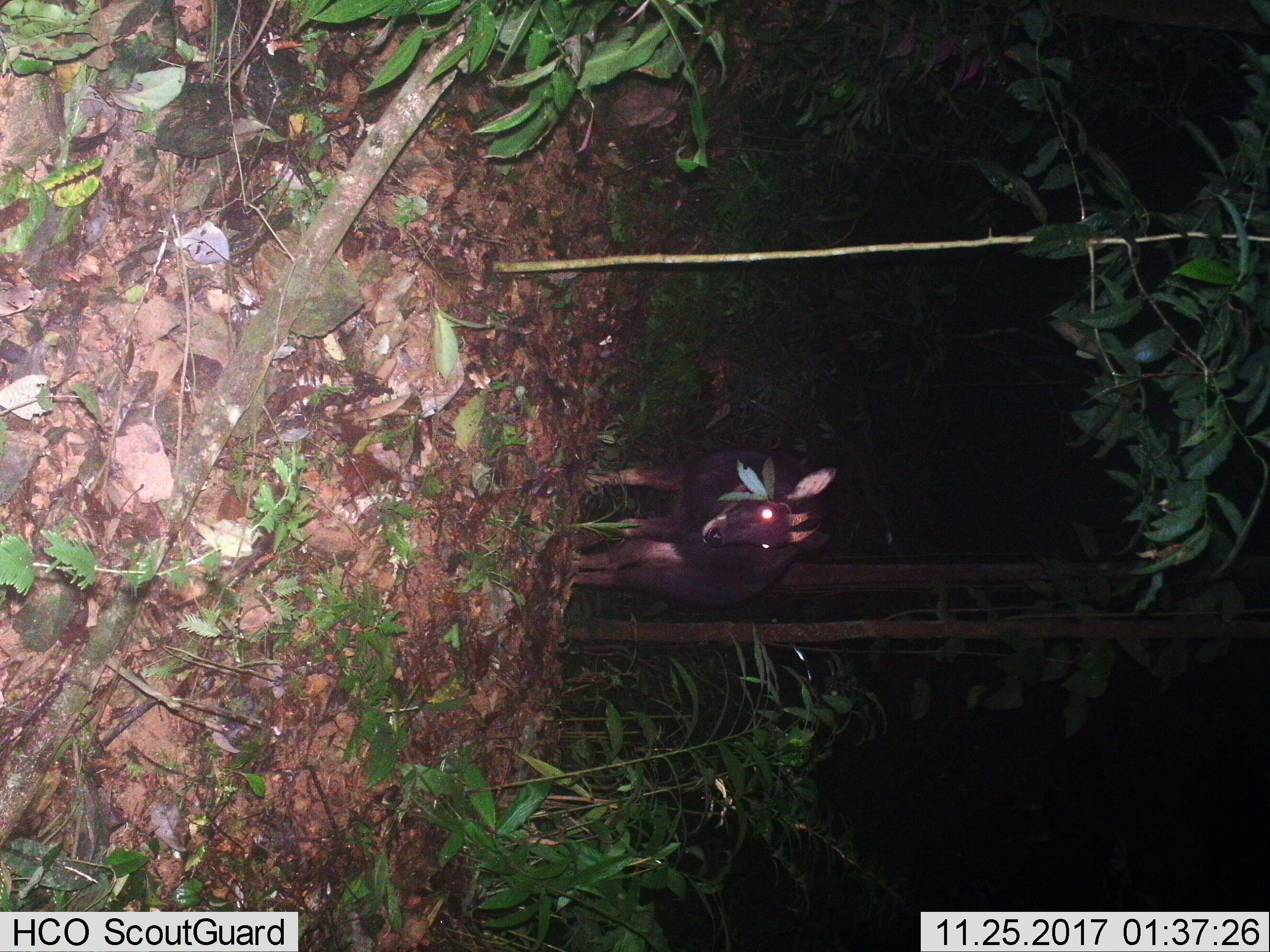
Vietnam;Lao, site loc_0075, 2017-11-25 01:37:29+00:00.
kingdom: Animalia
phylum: Chordata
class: Mammalia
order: Artiodactyla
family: Bovidae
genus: Capricornis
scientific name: Capricornis sumatraensis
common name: chinese serow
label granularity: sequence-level